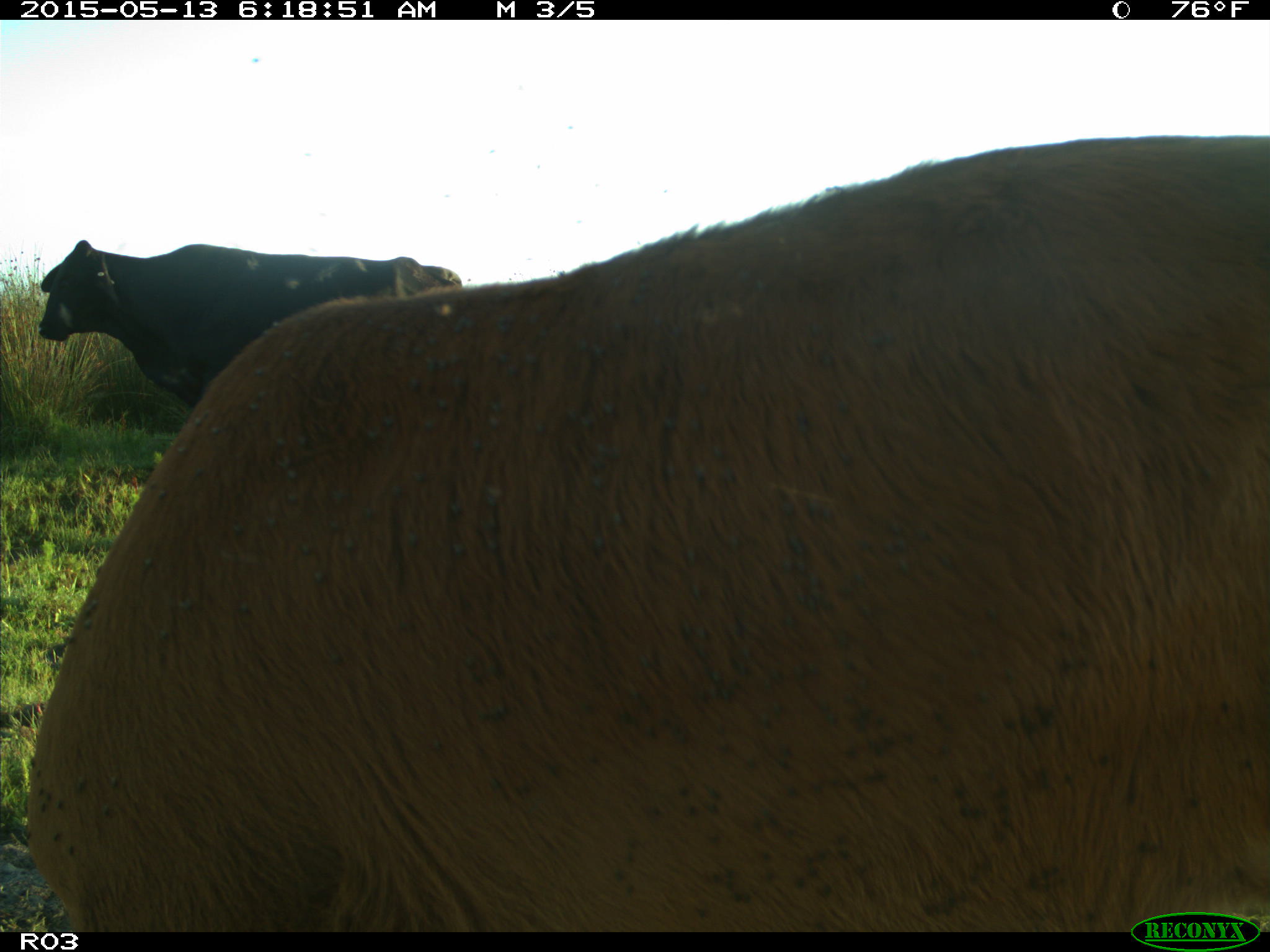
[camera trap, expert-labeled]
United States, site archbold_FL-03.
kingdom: Animalia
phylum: Chordata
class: Mammalia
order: Artiodactyla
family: Bovidae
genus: Bos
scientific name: Bos taurus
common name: domestic cow